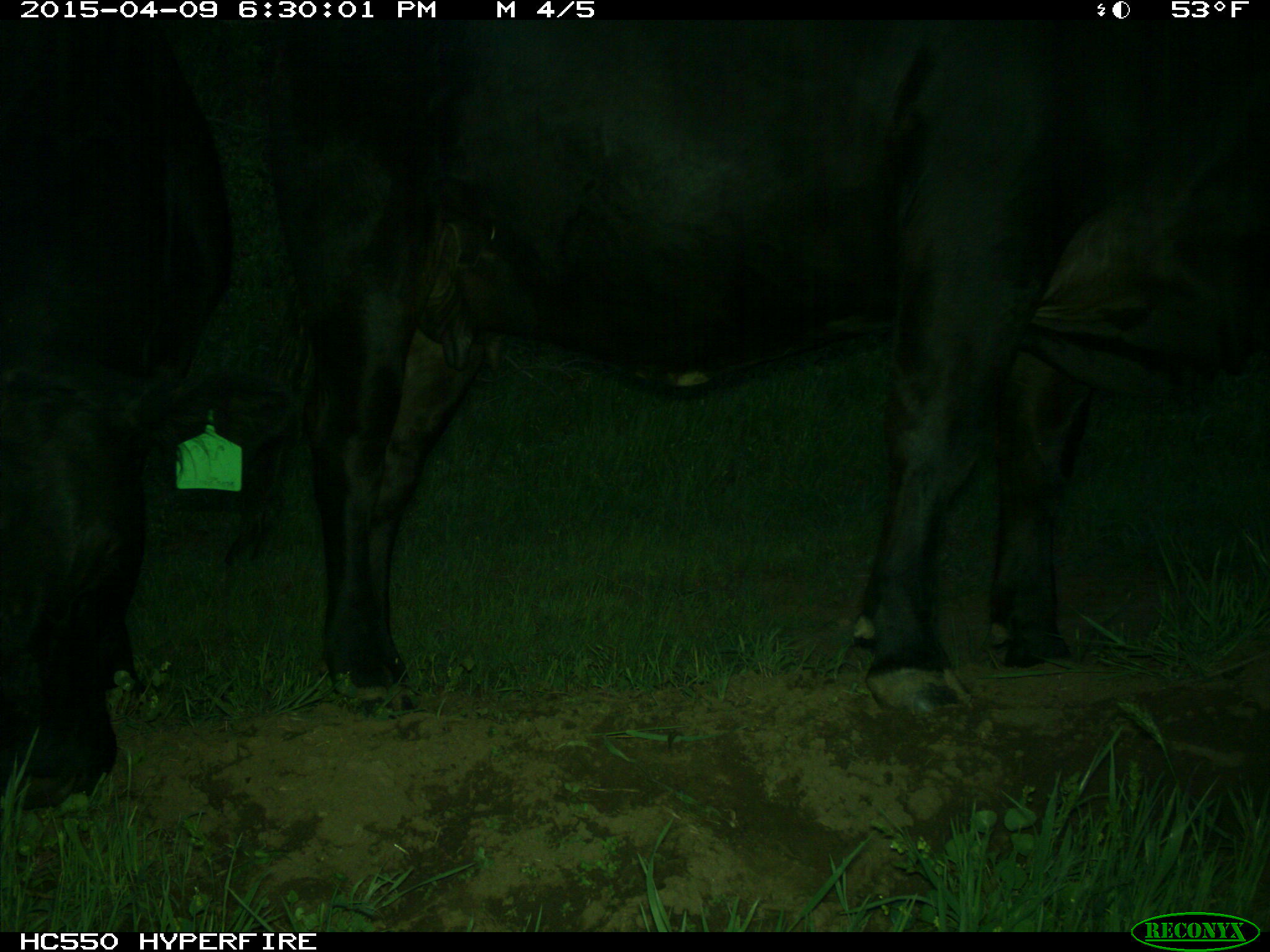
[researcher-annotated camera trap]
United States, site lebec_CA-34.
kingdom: Animalia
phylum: Chordata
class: Mammalia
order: Artiodactyla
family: Bovidae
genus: Bos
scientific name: Bos taurus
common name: domestic cow